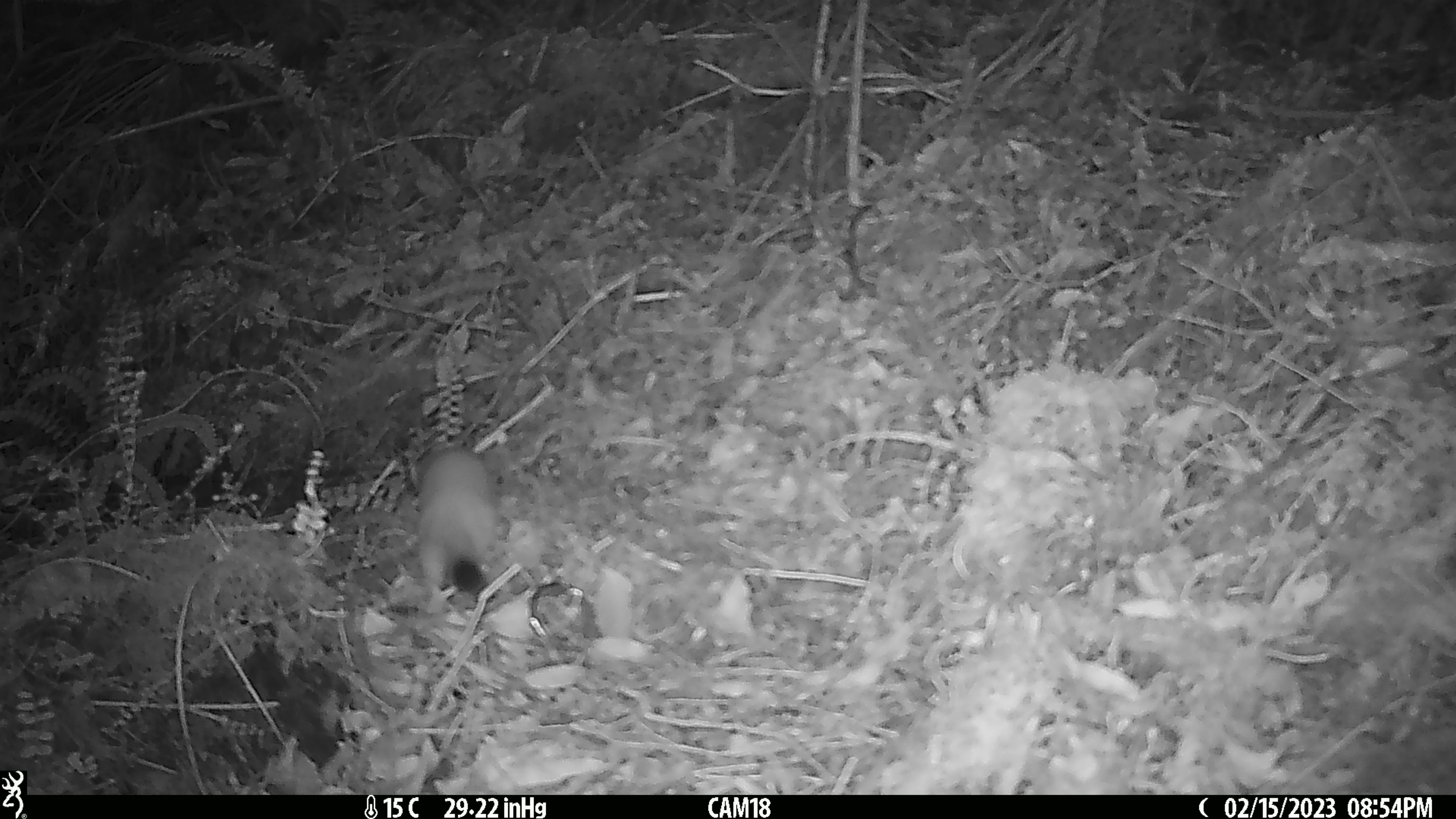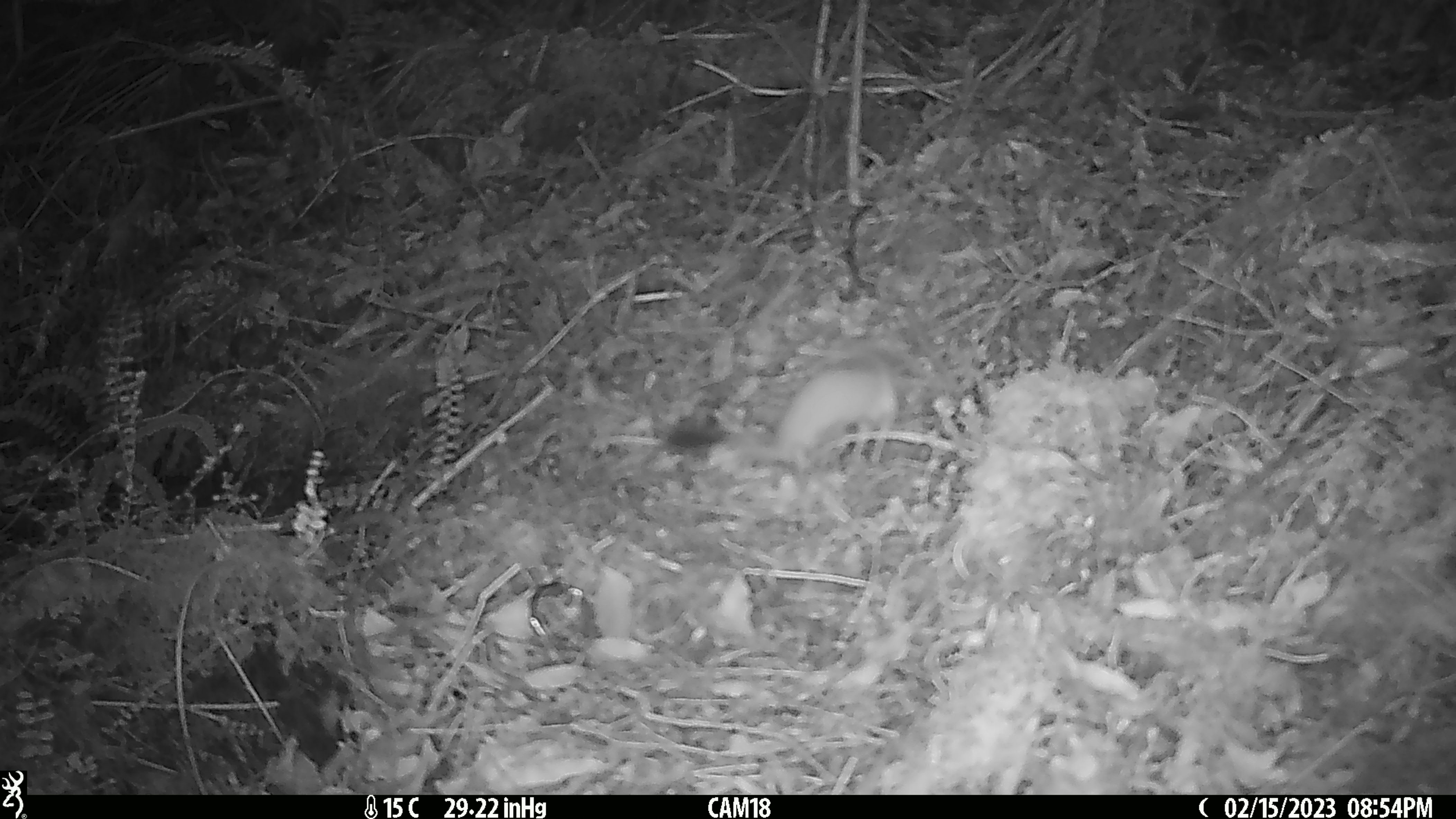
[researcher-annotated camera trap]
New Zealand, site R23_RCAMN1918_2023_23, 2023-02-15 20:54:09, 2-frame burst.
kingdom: Animalia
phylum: Chordata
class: Mammalia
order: Carnivora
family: Mustelidae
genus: Mustela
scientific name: Mustela erminea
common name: stoat